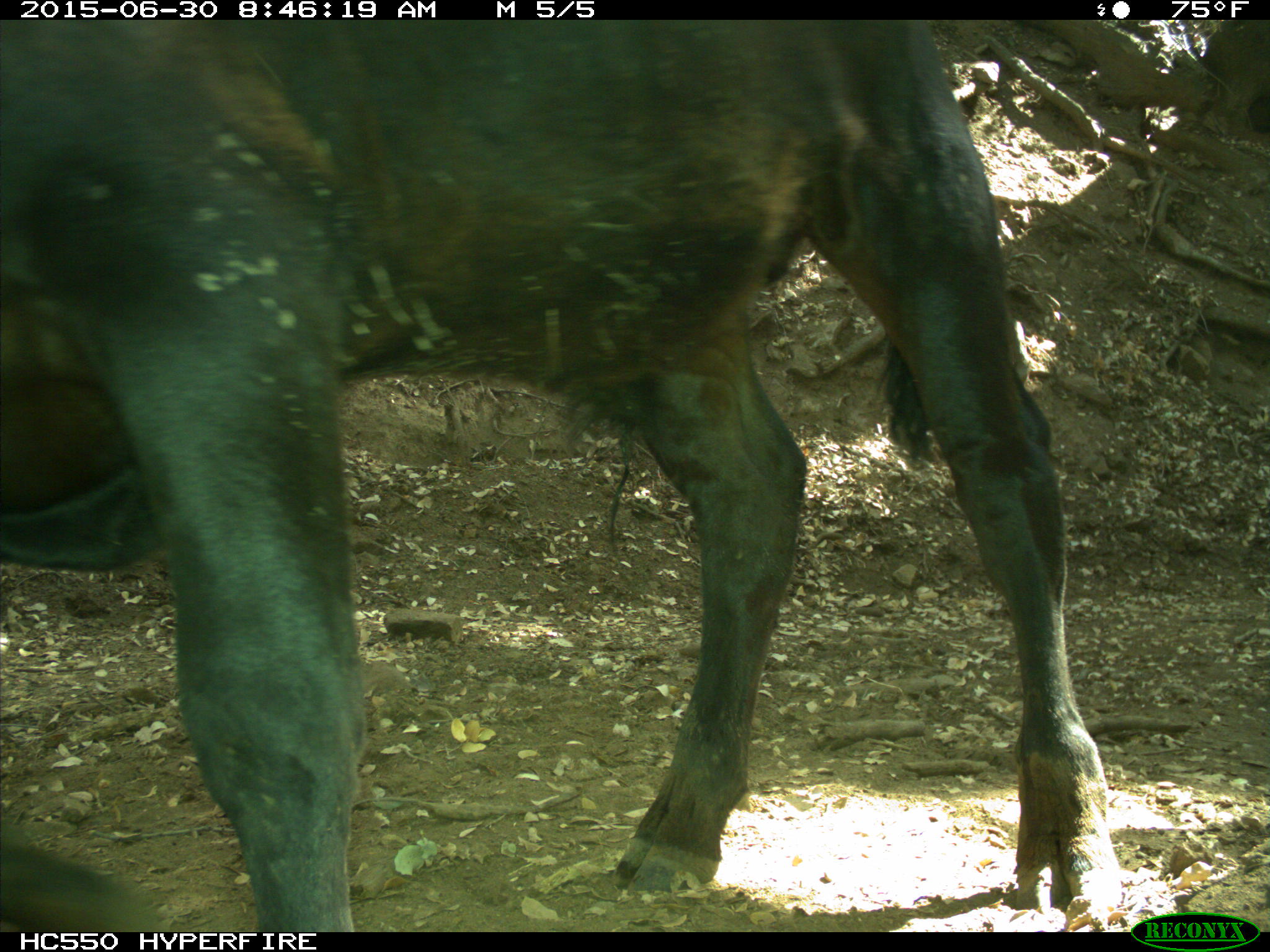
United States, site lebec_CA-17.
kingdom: Animalia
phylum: Chordata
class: Mammalia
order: Artiodactyla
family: Bovidae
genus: Bos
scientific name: Bos taurus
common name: domestic cow